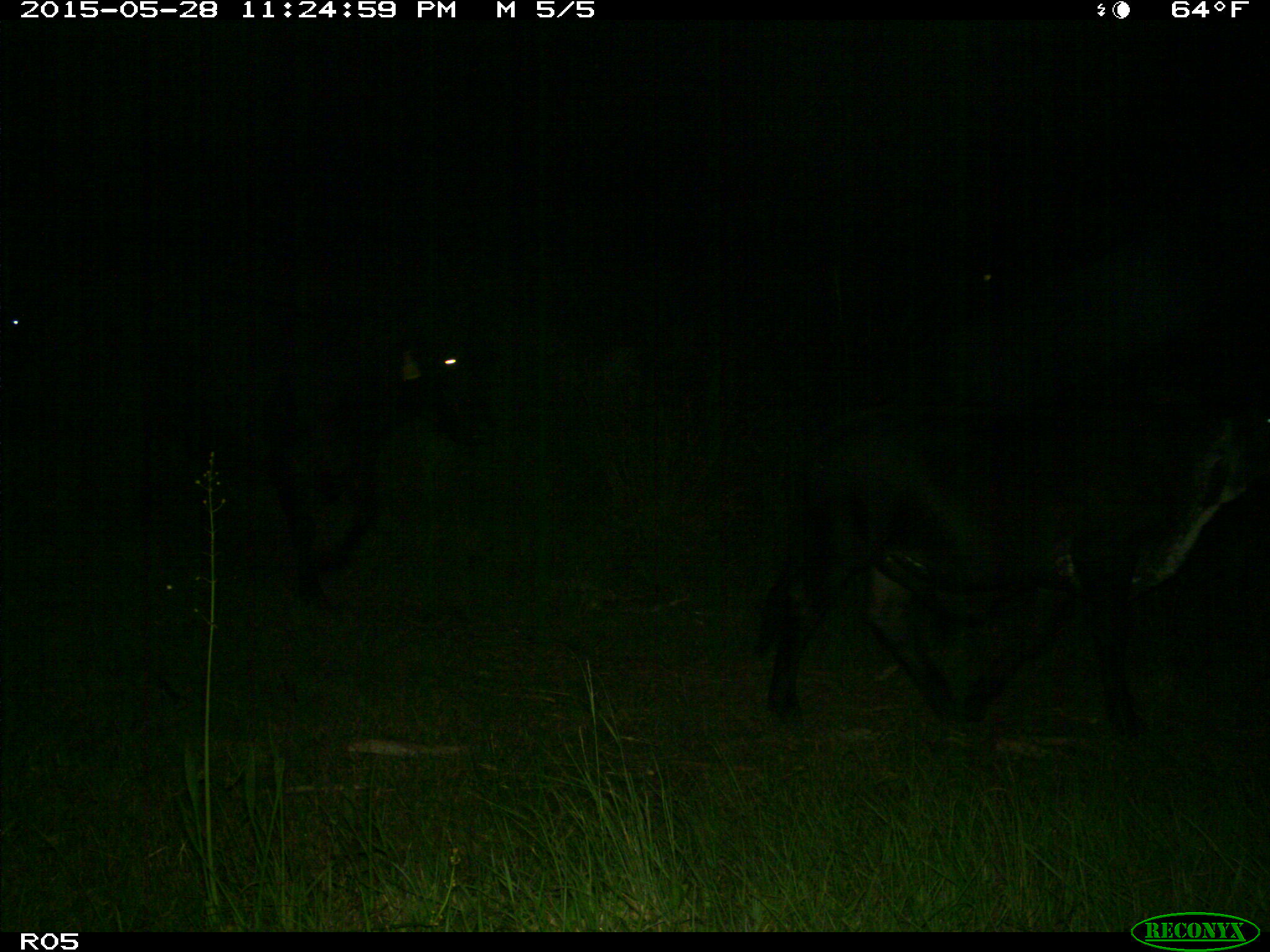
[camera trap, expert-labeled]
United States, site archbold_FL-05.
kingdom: Animalia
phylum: Chordata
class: Mammalia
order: Artiodactyla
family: Bovidae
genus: Bos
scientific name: Bos taurus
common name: domestic cow